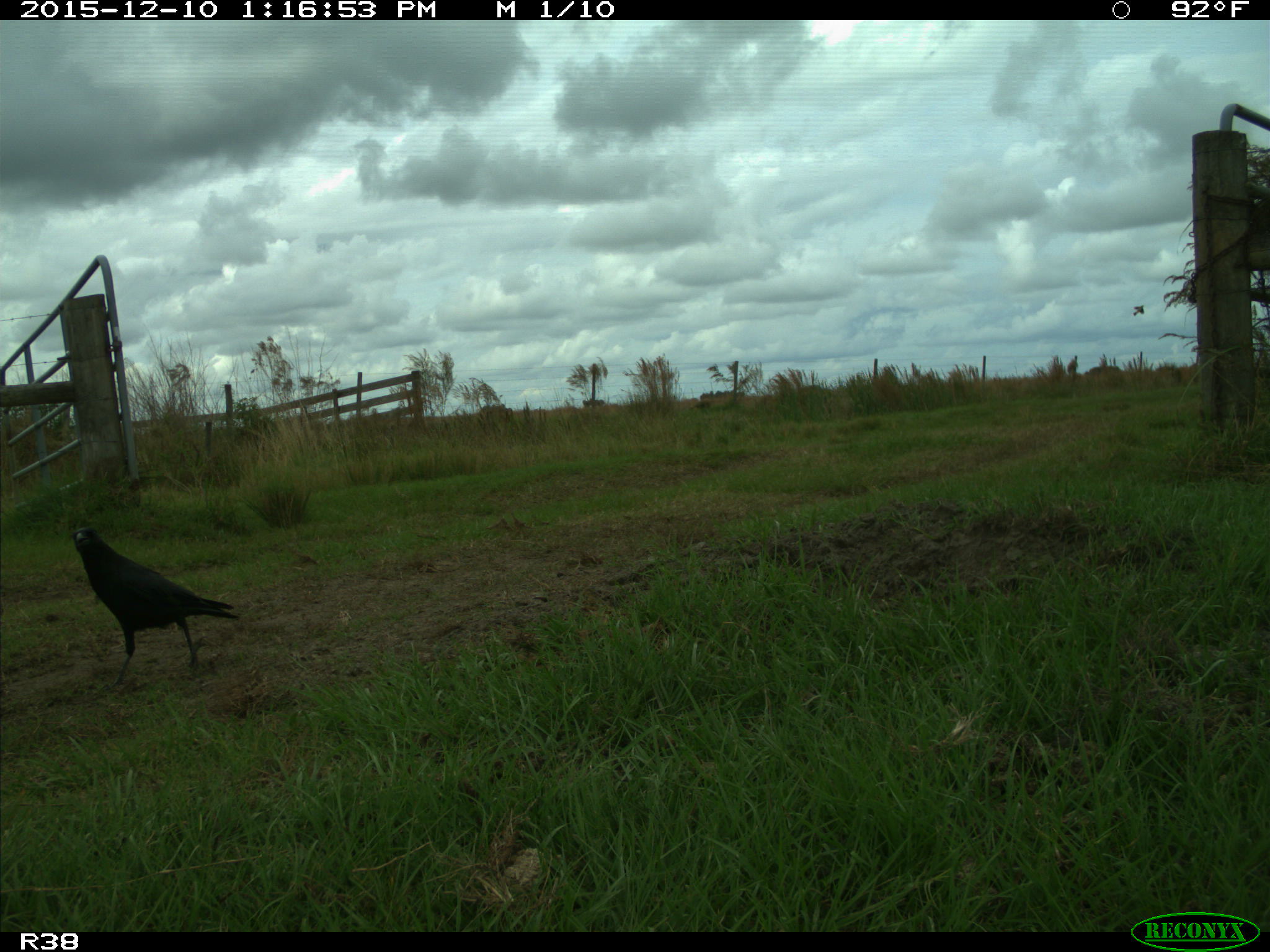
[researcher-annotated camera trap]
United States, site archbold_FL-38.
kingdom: Animalia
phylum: Chordata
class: Aves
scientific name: Aves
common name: birds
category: unidentified bird